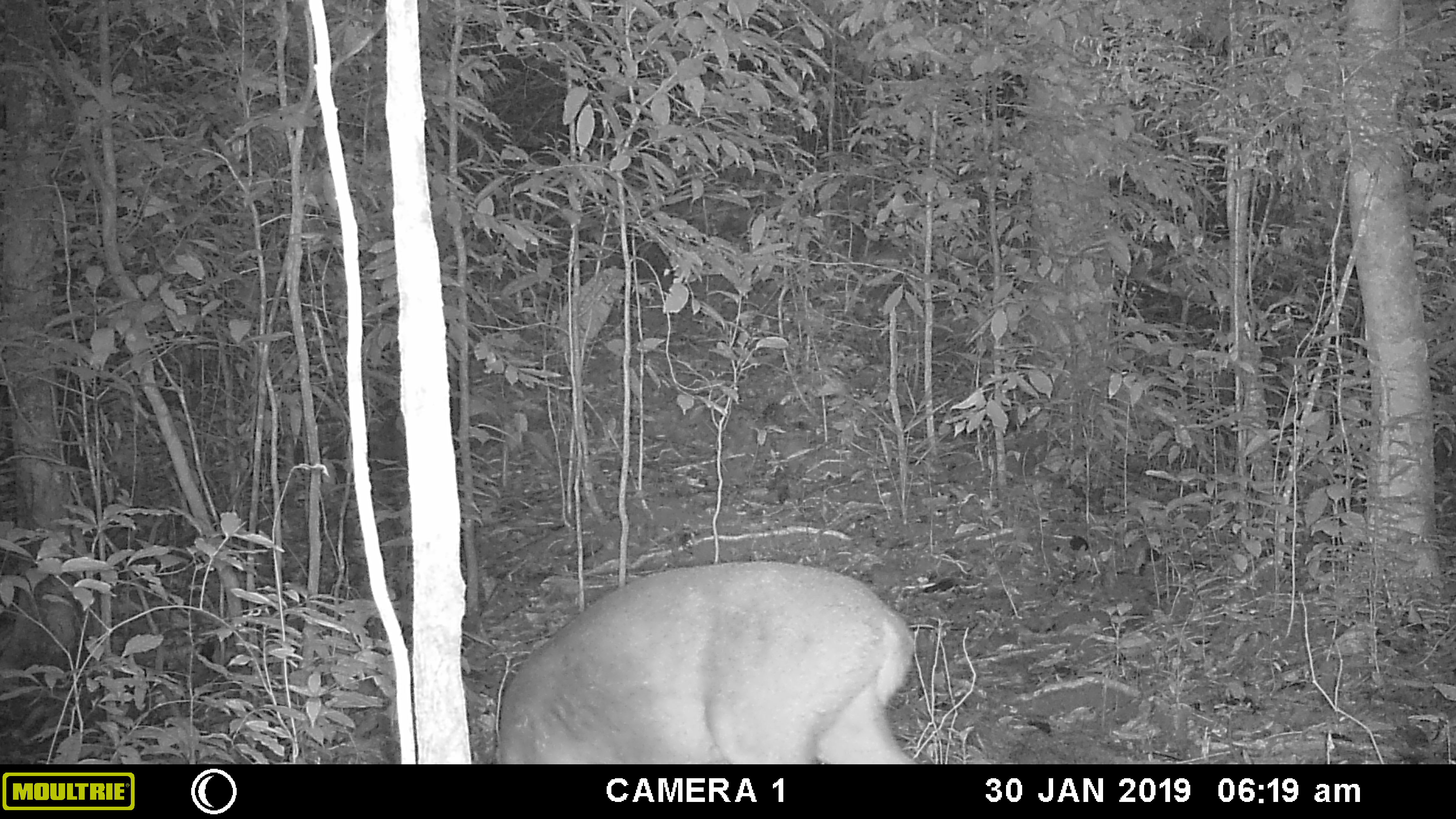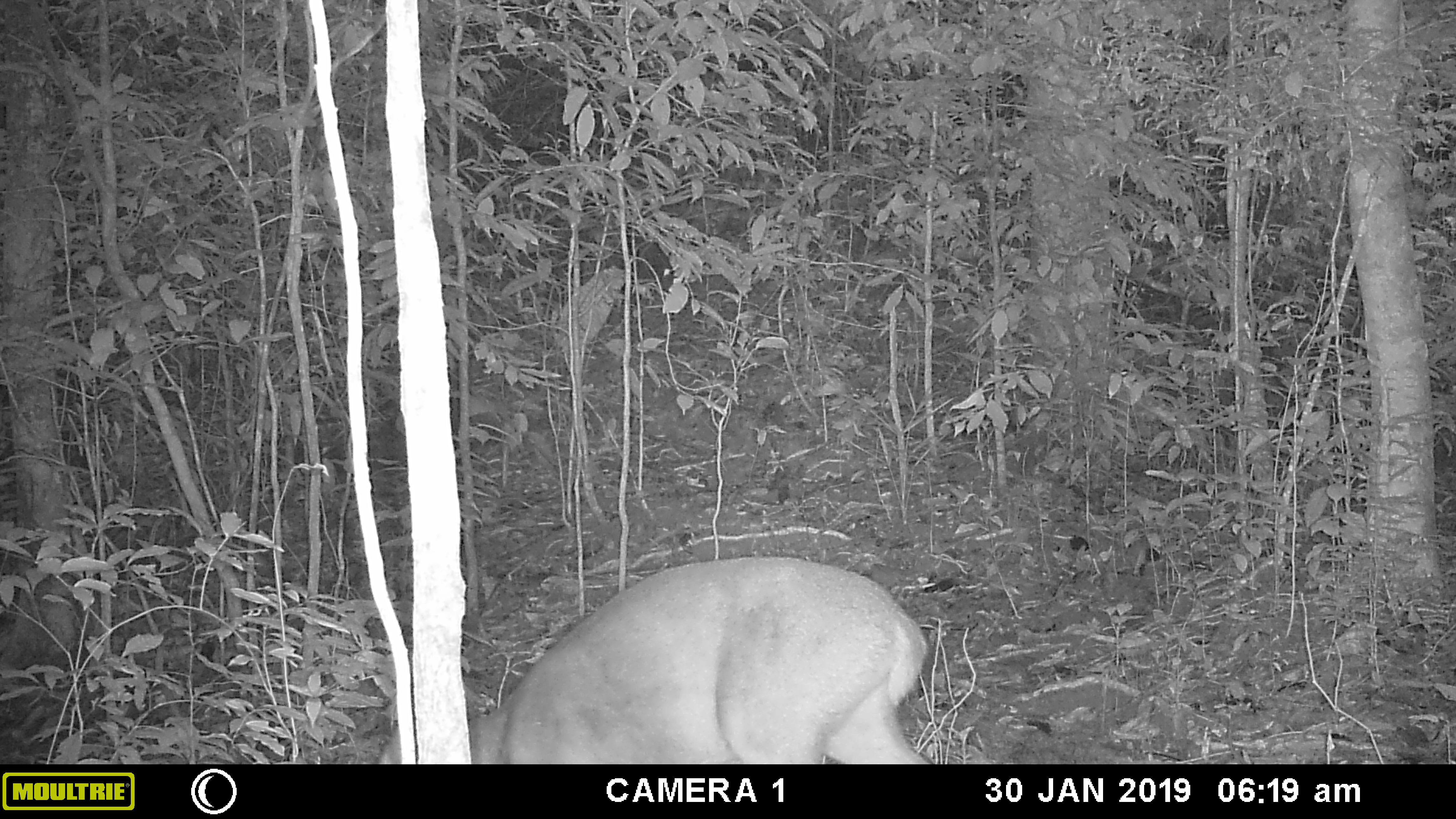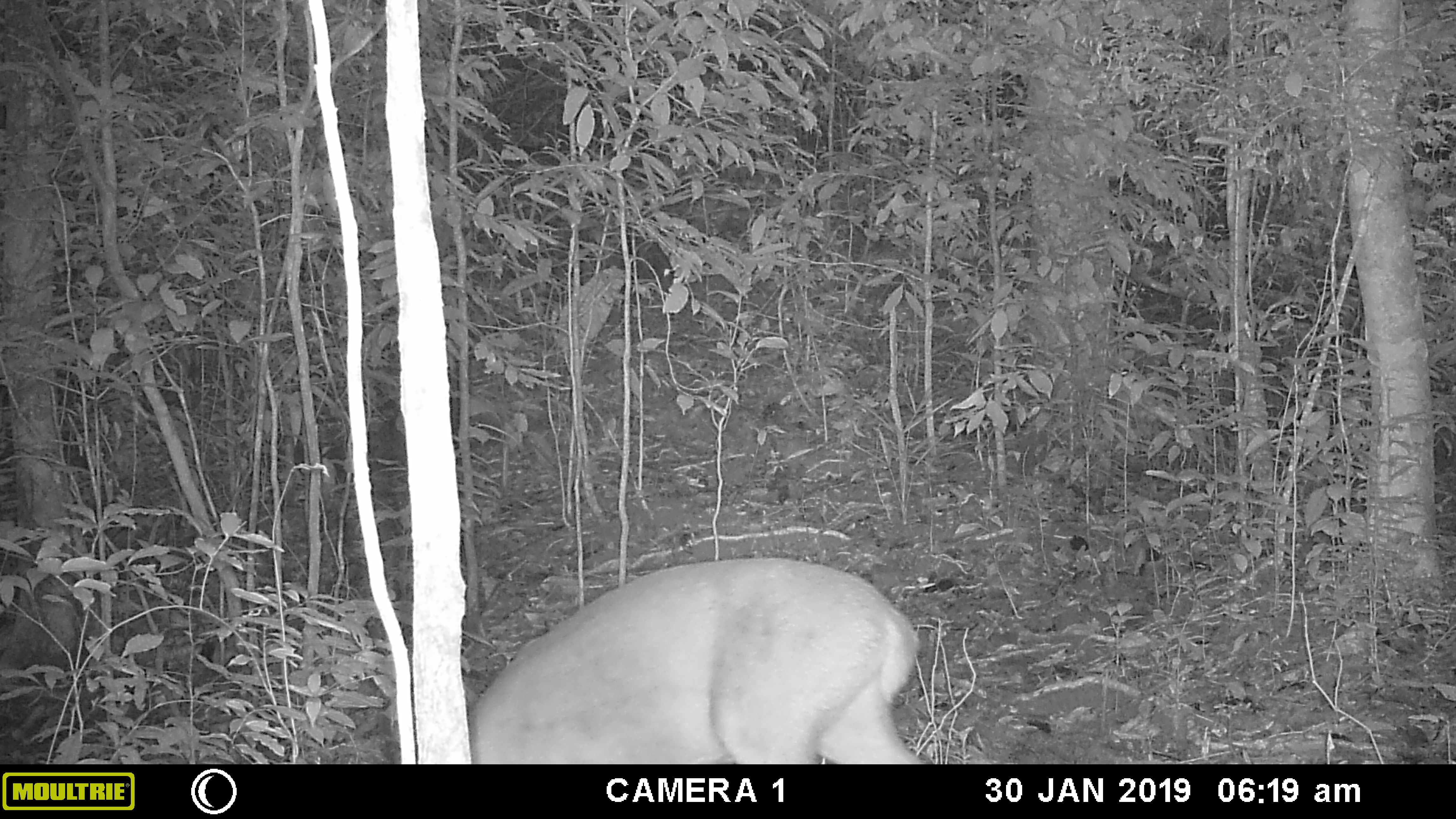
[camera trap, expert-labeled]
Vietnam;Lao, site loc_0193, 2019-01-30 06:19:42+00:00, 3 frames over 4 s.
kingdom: Animalia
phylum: Chordata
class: Mammalia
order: Artiodactyla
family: Cervidae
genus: Muntiacus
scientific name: Muntiacus vuquangensis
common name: large-antlered muntjac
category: large antlered muntjac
Large antlered muntjac (large-antlered muntjac) (Muntiacus vuquangensis). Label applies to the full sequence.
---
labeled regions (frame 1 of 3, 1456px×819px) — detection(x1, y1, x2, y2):
large antlered muntjac: detection(492, 560, 917, 764)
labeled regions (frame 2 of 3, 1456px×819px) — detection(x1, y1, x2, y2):
large antlered muntjac: detection(376, 556, 927, 764)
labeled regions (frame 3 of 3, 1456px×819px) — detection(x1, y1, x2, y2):
large antlered muntjac: detection(464, 556, 922, 764)